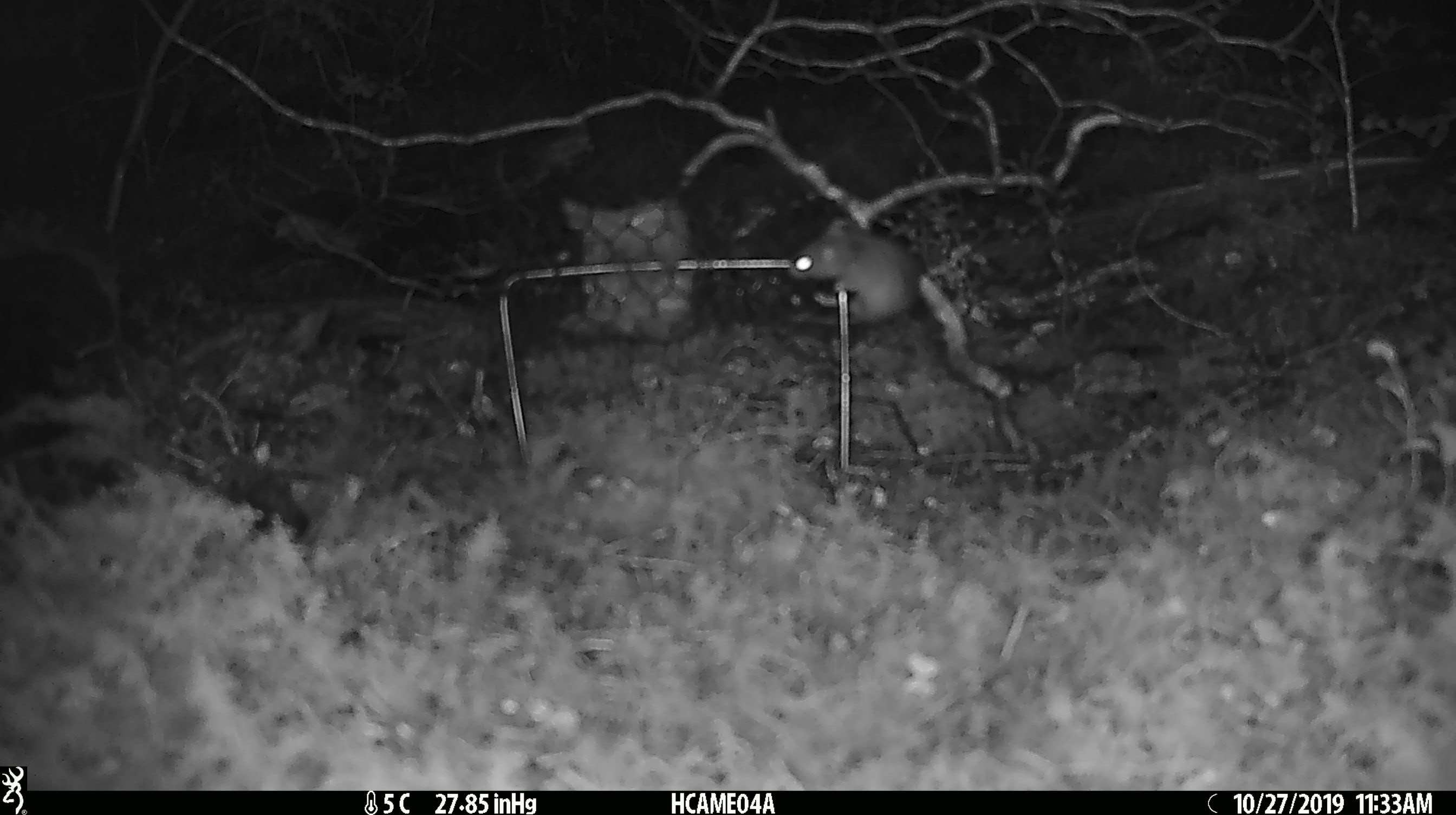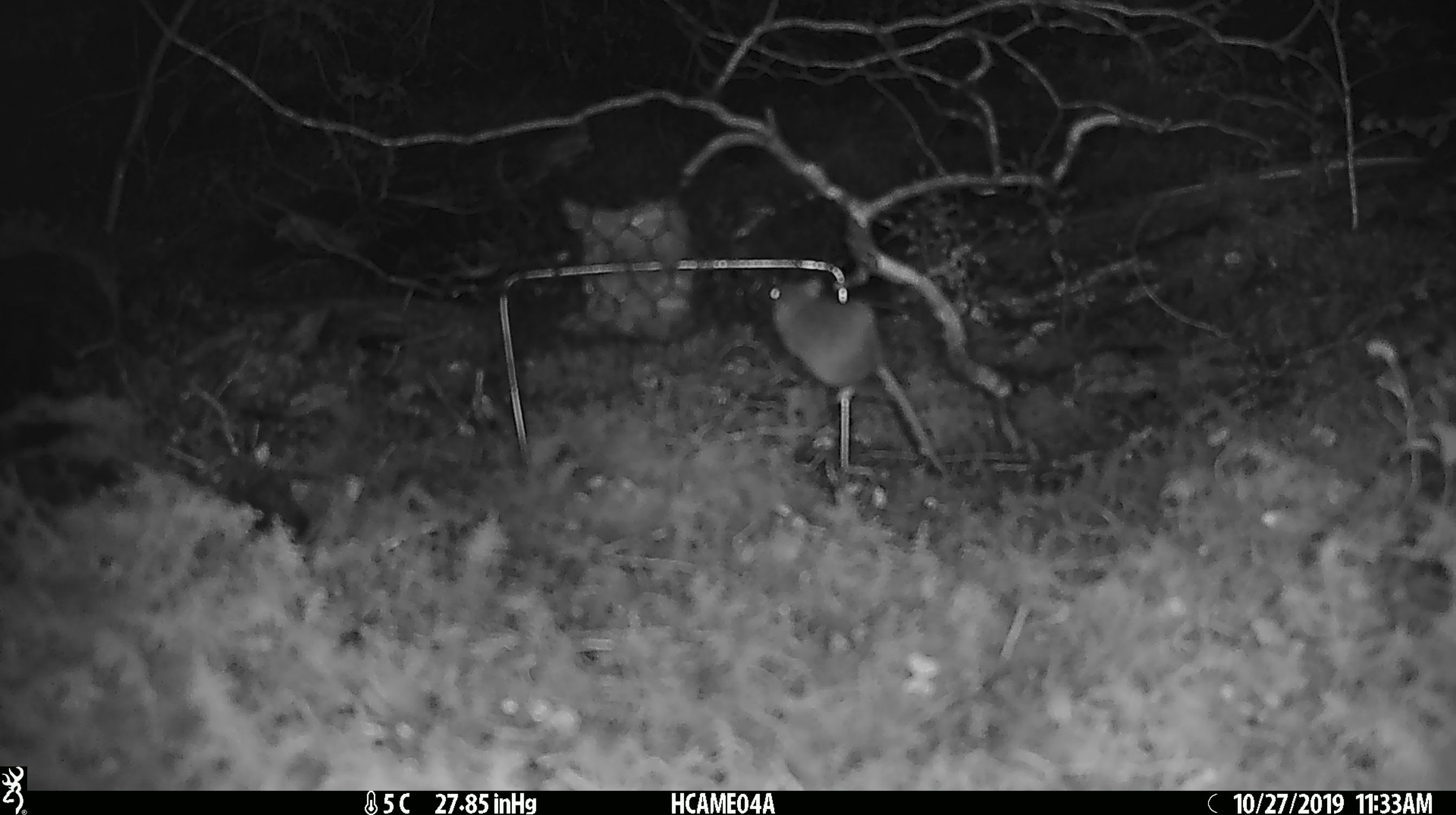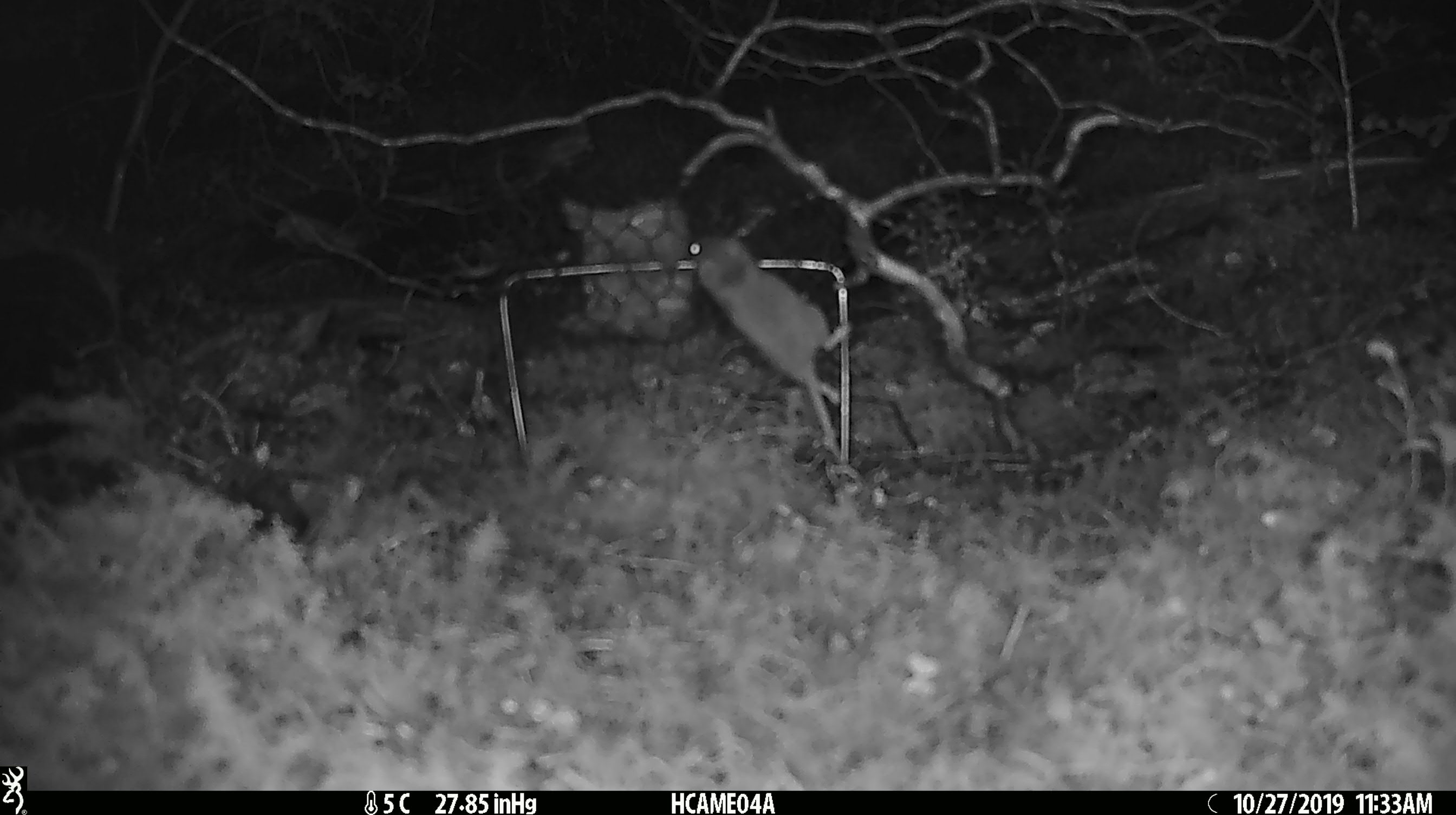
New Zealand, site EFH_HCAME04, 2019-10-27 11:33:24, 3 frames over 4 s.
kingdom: Animalia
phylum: Chordata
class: Mammalia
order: Rodentia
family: Muridae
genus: Mus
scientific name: Mus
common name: mouse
Mouse (Mus).